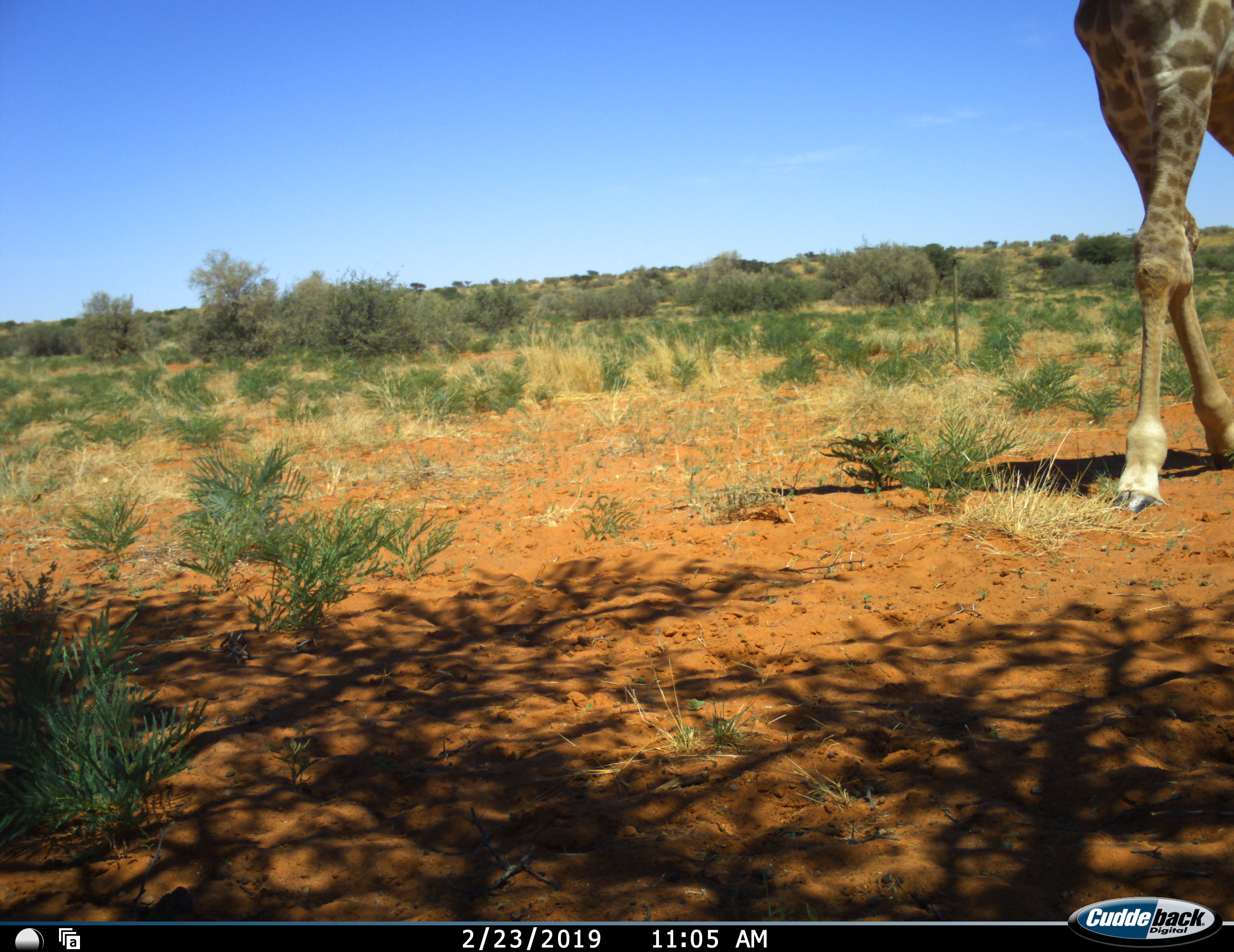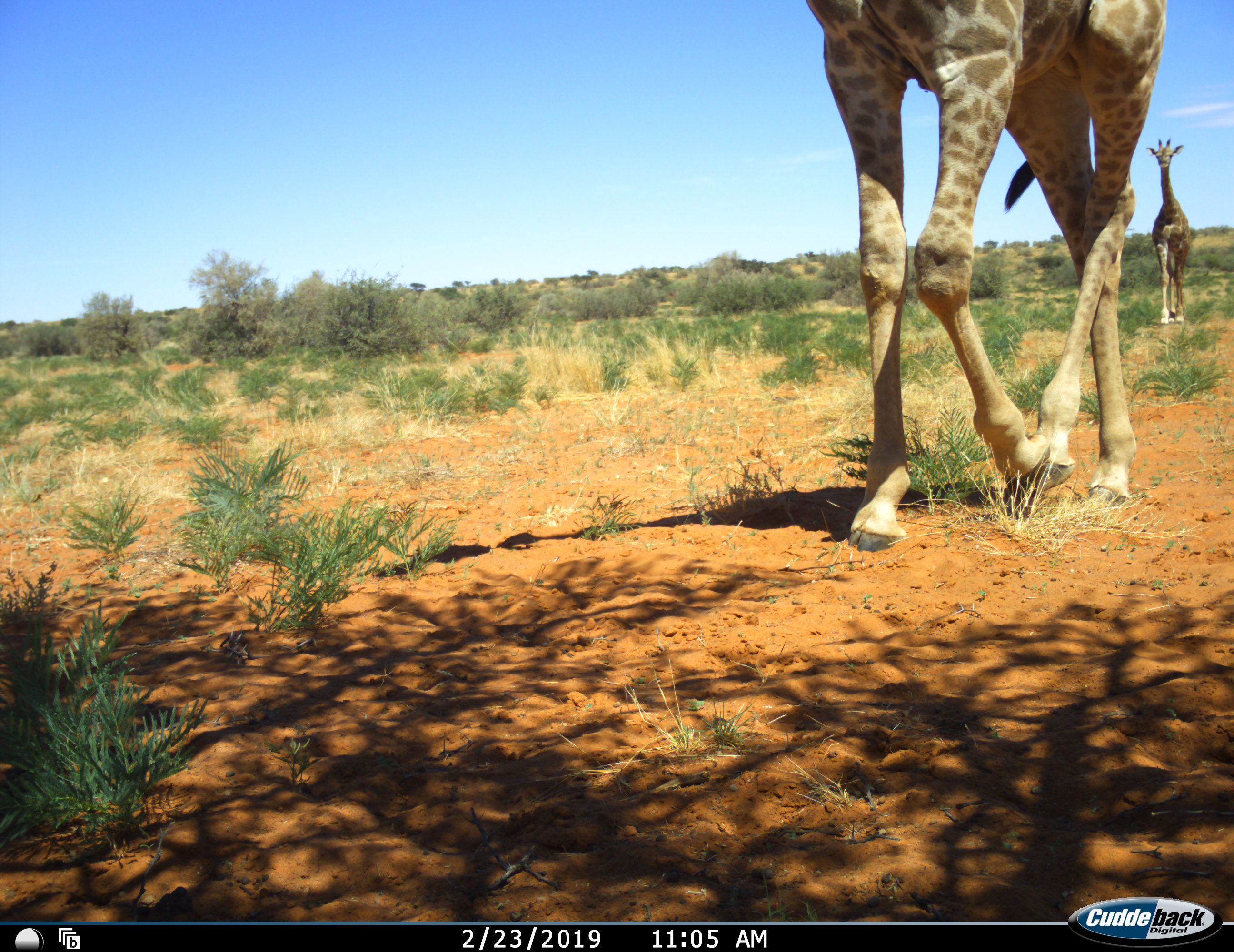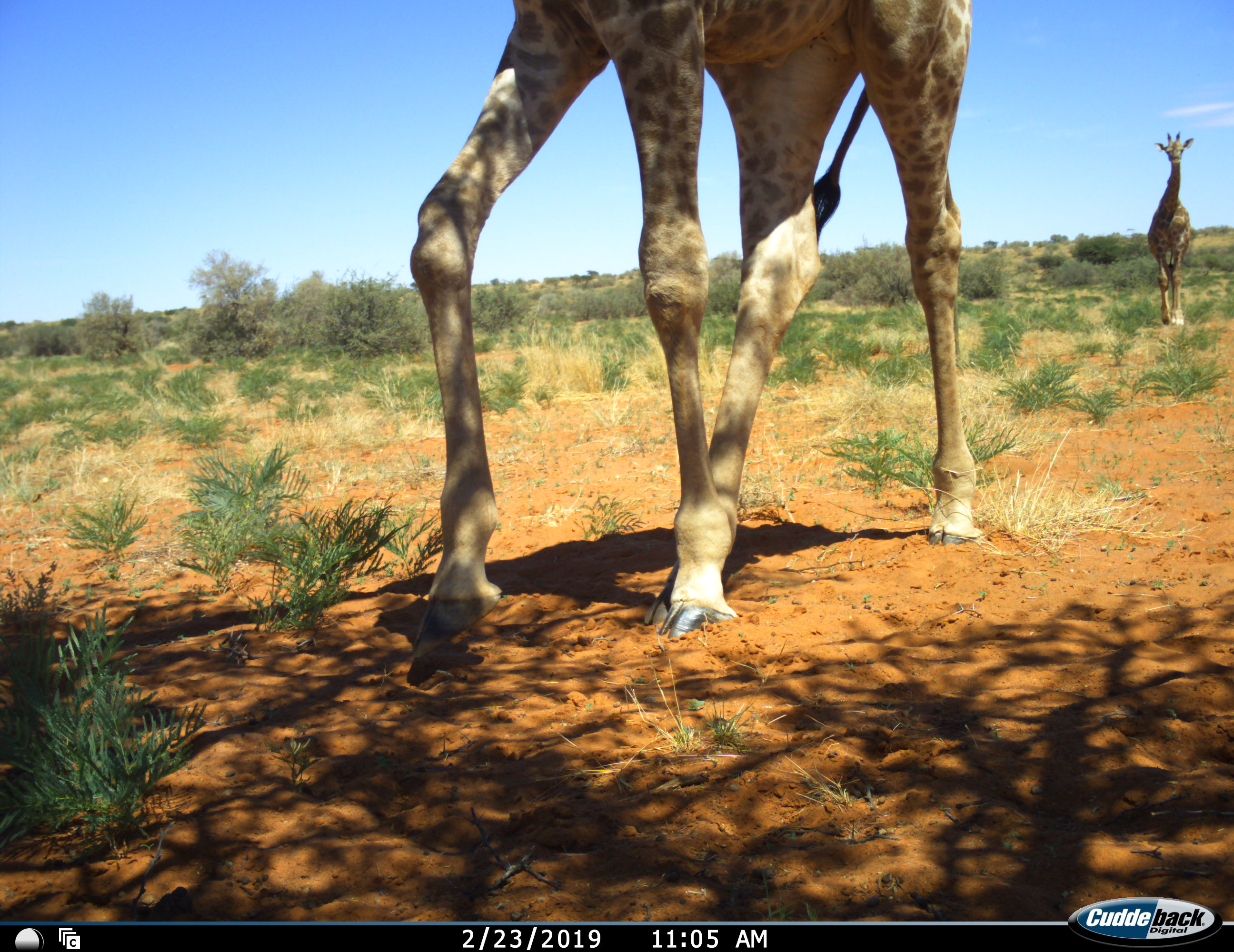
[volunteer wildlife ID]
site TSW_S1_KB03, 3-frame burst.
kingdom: Animalia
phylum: Chordata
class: Mammalia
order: Artiodactyla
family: Giraffidae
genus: Giraffa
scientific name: Giraffa camelopardalis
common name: giraffe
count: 2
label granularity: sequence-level